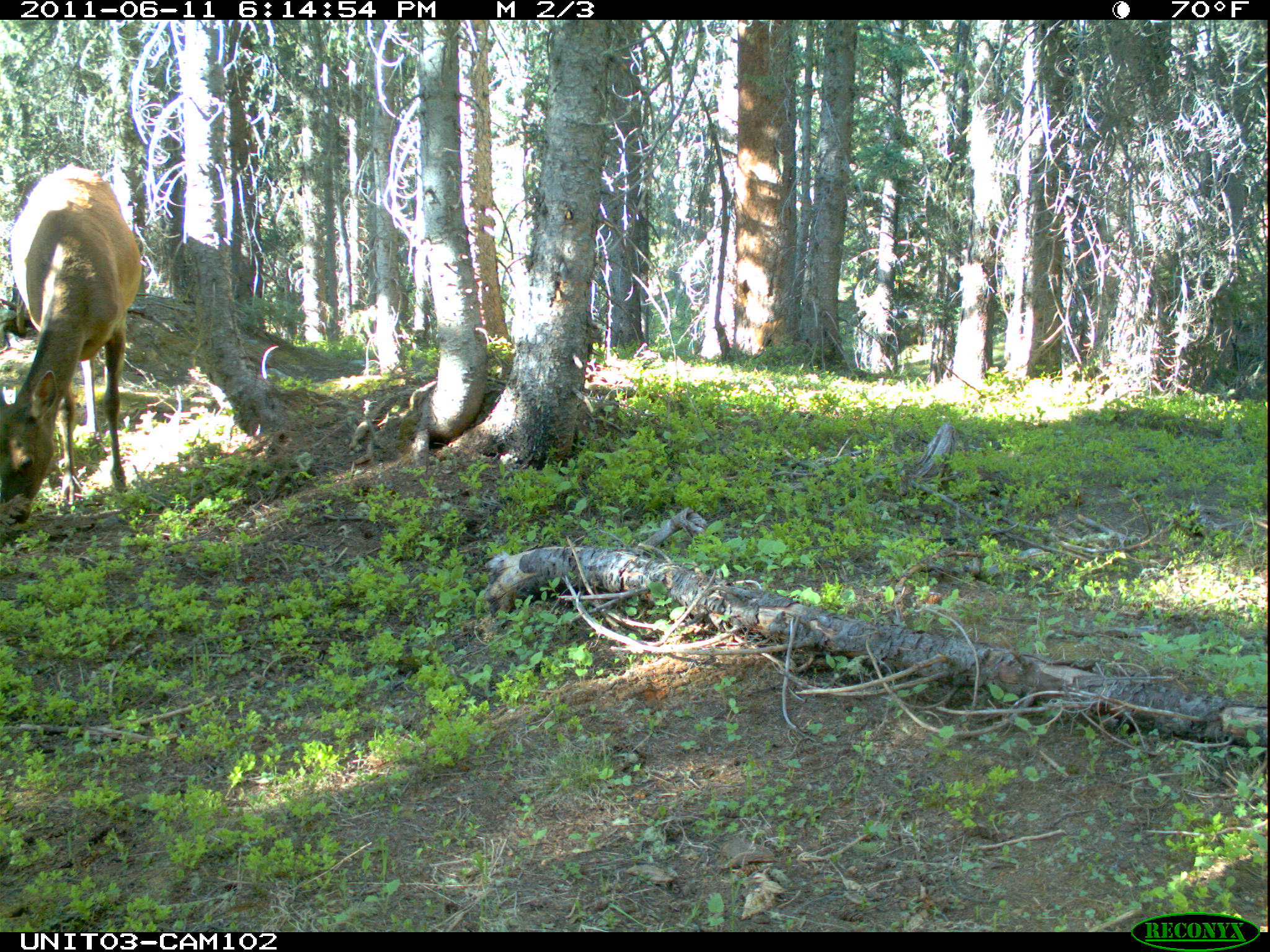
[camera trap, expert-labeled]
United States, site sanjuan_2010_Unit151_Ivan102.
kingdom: Animalia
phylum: Chordata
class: Mammalia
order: Artiodactyla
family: Cervidae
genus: Cervus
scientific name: Cervus elaphus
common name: red deer